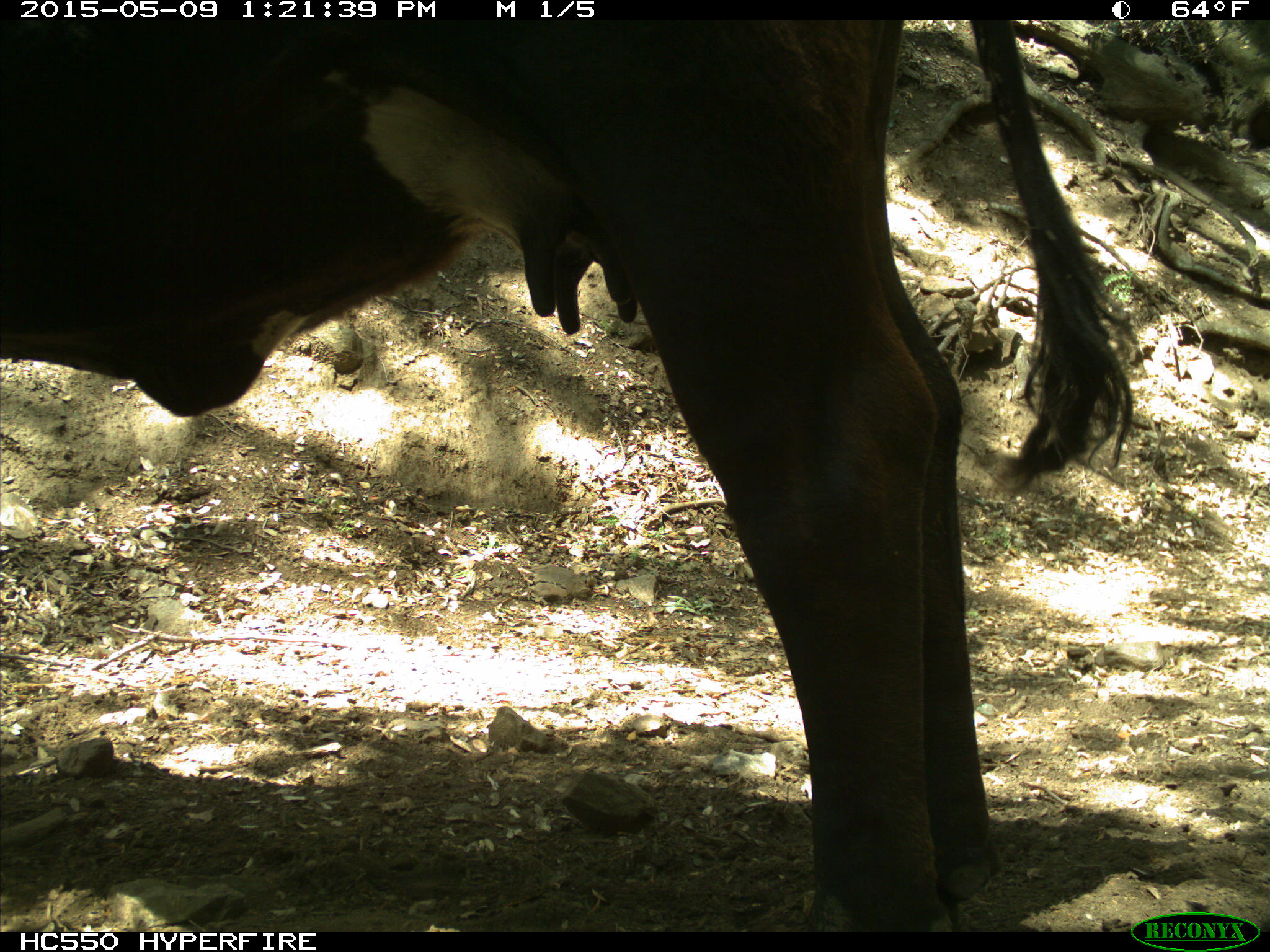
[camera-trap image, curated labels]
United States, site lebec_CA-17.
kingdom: Animalia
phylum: Chordata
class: Mammalia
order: Artiodactyla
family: Bovidae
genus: Bos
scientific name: Bos taurus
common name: domestic cow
Bos taurus (domestic cow).